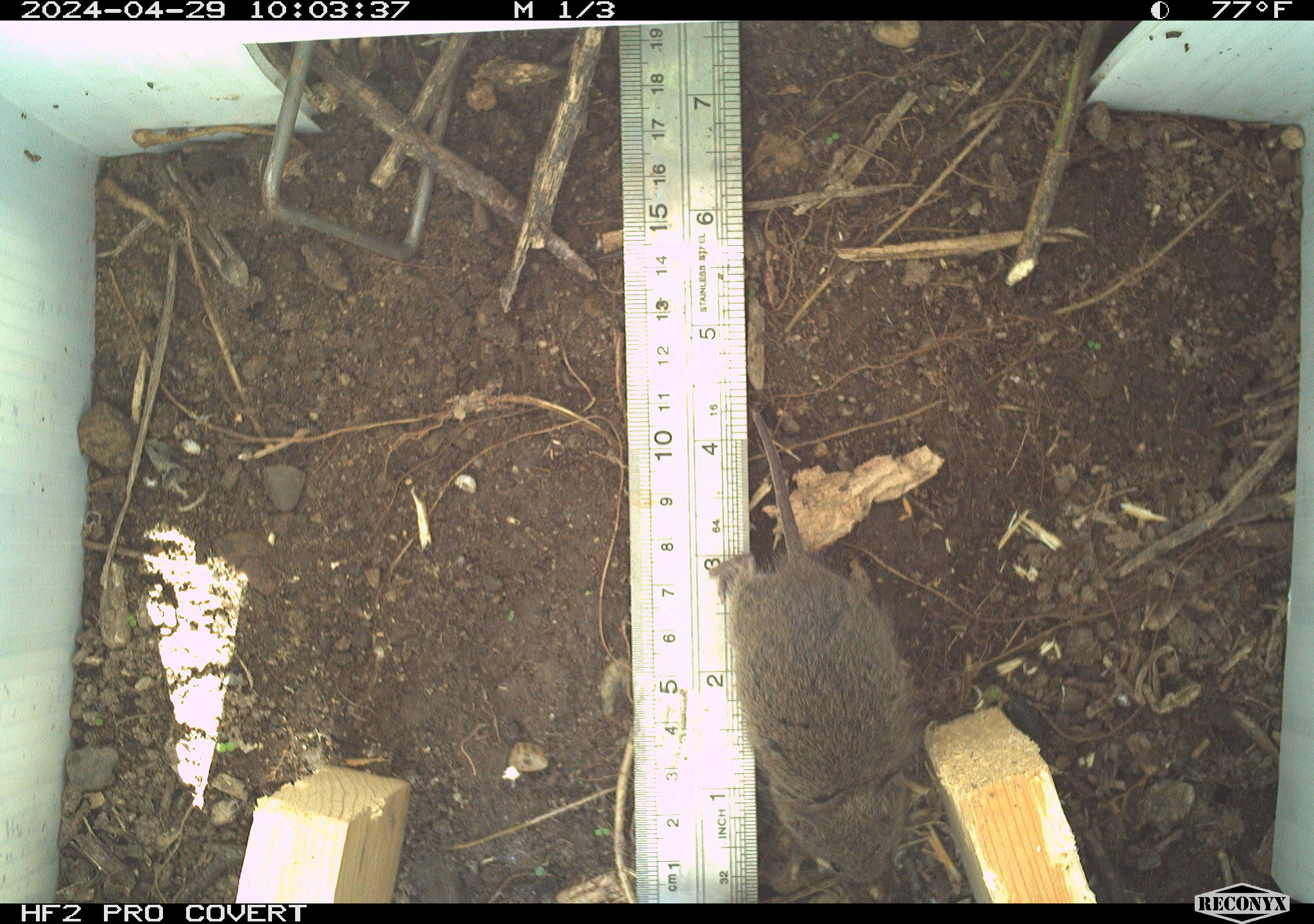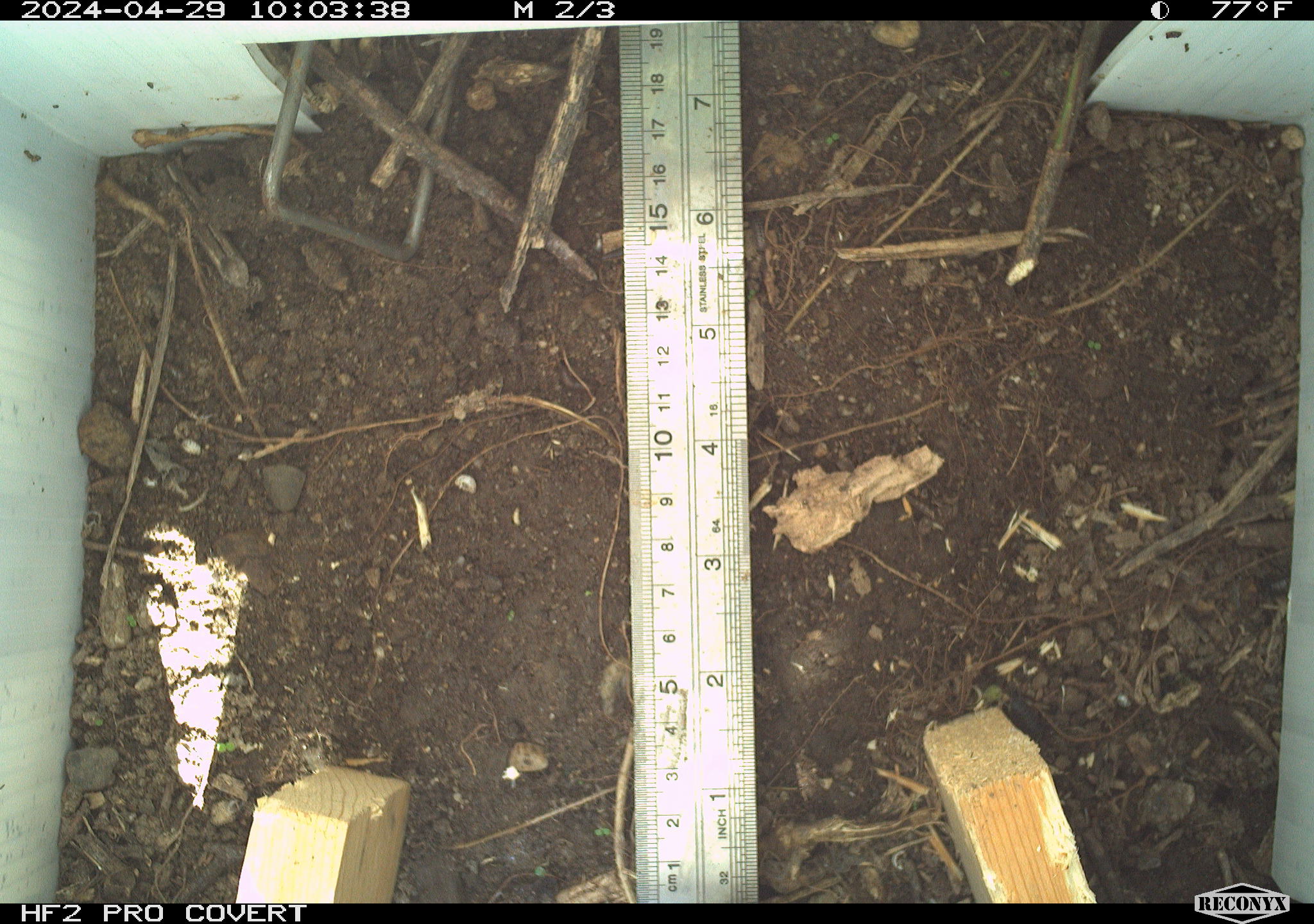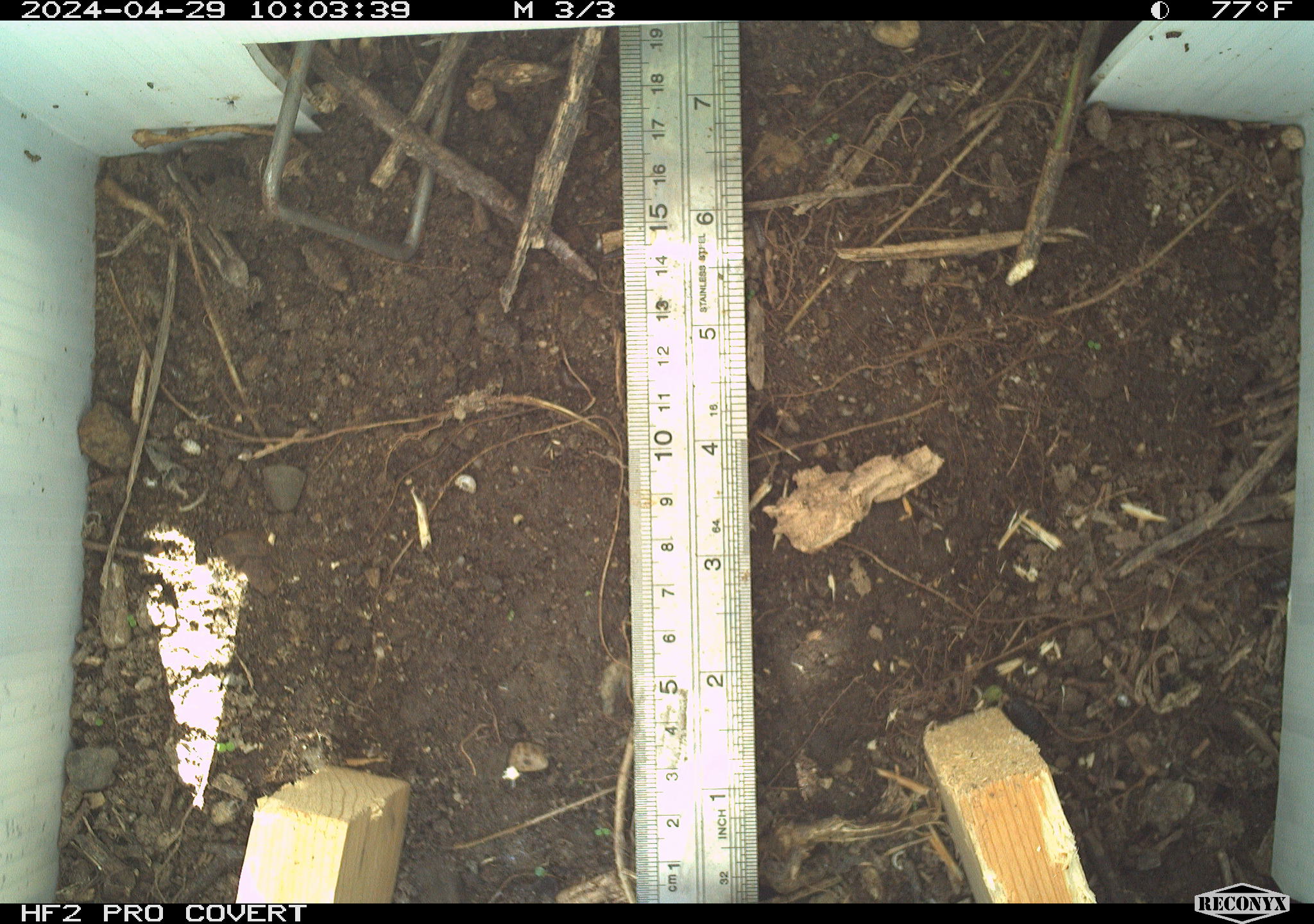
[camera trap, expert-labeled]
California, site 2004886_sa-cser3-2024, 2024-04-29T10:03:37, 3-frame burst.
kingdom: Animalia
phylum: Chordata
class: Mammalia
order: Rodentia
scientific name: Rodentia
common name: rodent